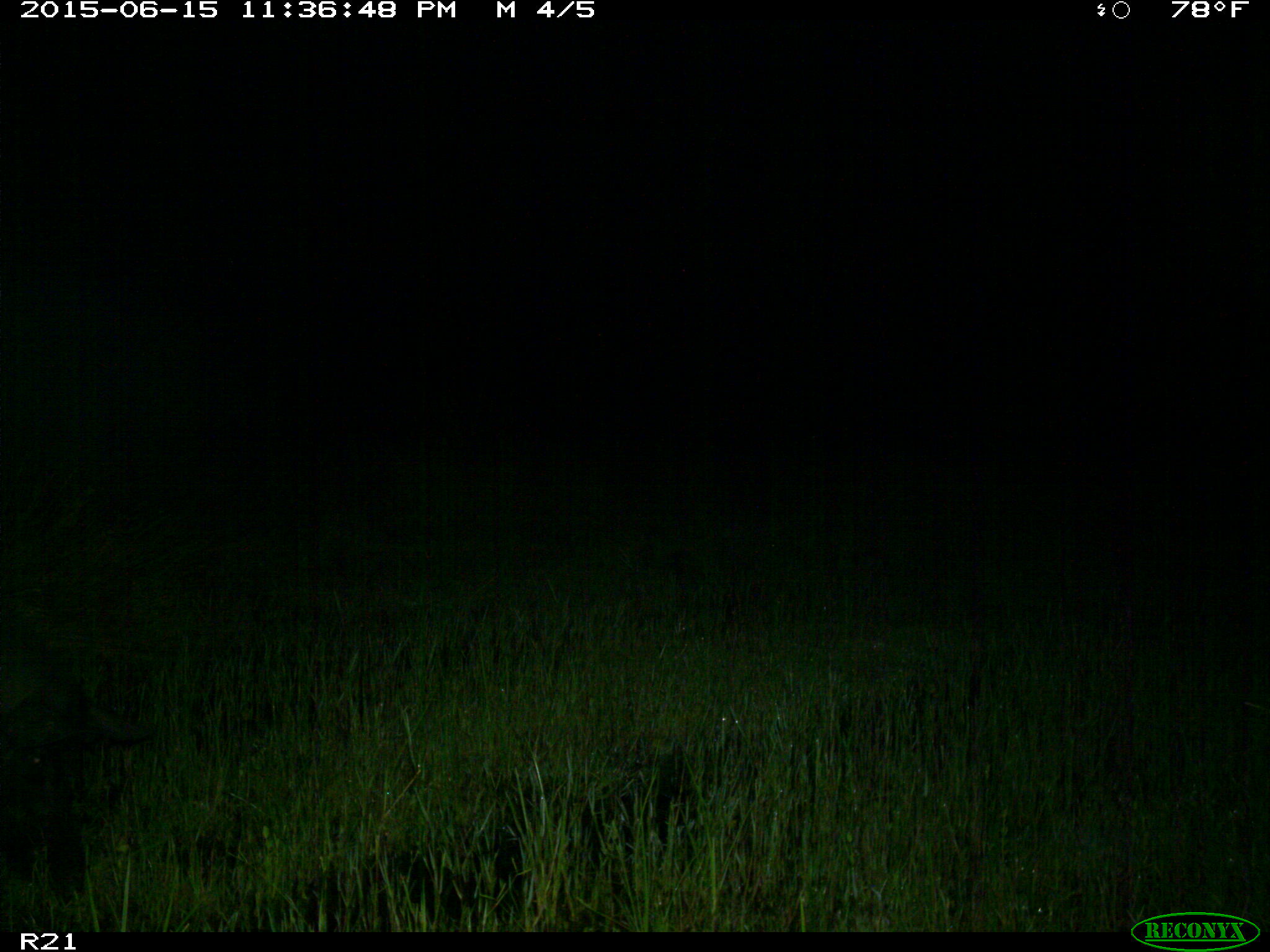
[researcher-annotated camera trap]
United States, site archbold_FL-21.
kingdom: Animalia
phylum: Chordata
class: Mammalia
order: Artiodactyla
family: Suidae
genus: Sus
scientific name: Sus scrofa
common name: wild boar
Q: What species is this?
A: Sus scrofa (wild boar).